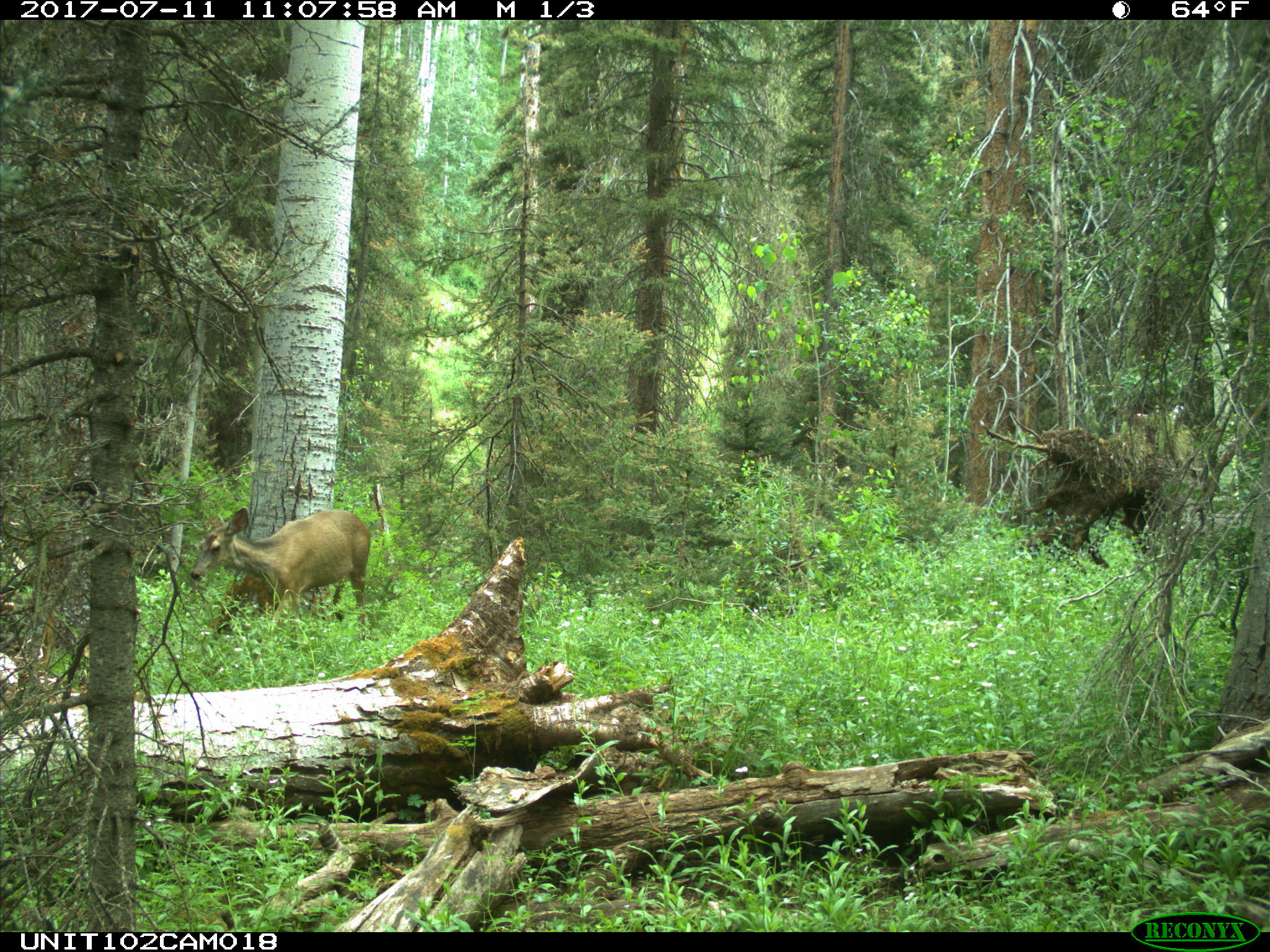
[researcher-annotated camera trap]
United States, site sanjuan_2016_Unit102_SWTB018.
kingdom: Animalia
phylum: Chordata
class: Mammalia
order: Artiodactyla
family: Cervidae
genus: Odocoileus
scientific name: Odocoileus hemionus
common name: mule deer